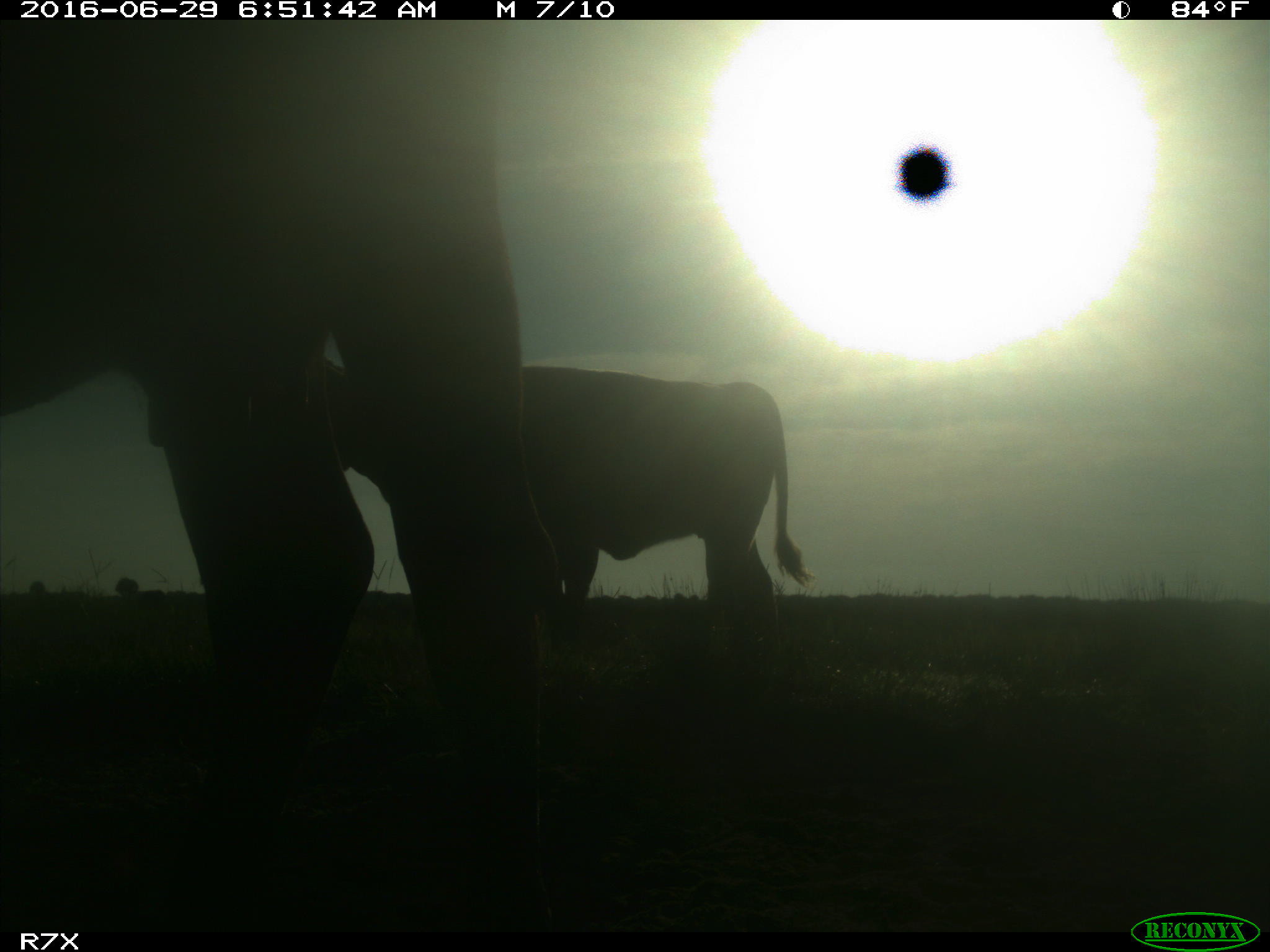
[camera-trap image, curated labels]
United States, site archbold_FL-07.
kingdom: Animalia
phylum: Chordata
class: Mammalia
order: Artiodactyla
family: Bovidae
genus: Bos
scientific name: Bos taurus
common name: domestic cow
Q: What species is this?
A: Bos taurus (domestic cow).